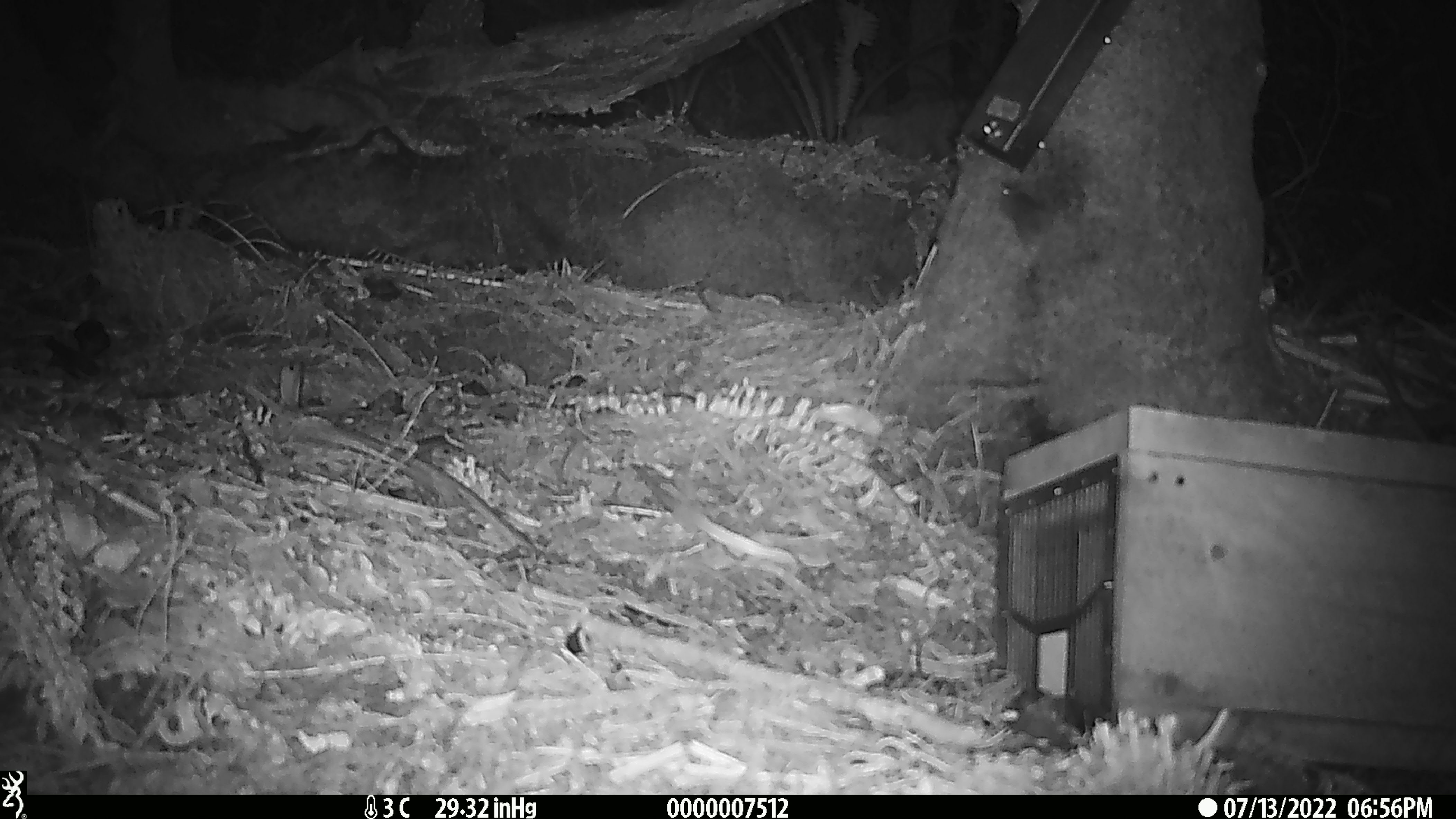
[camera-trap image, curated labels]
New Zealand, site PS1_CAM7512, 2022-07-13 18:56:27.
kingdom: Animalia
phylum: Chordata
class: Mammalia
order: Rodentia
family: Muridae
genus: Mus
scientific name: Mus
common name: mouse